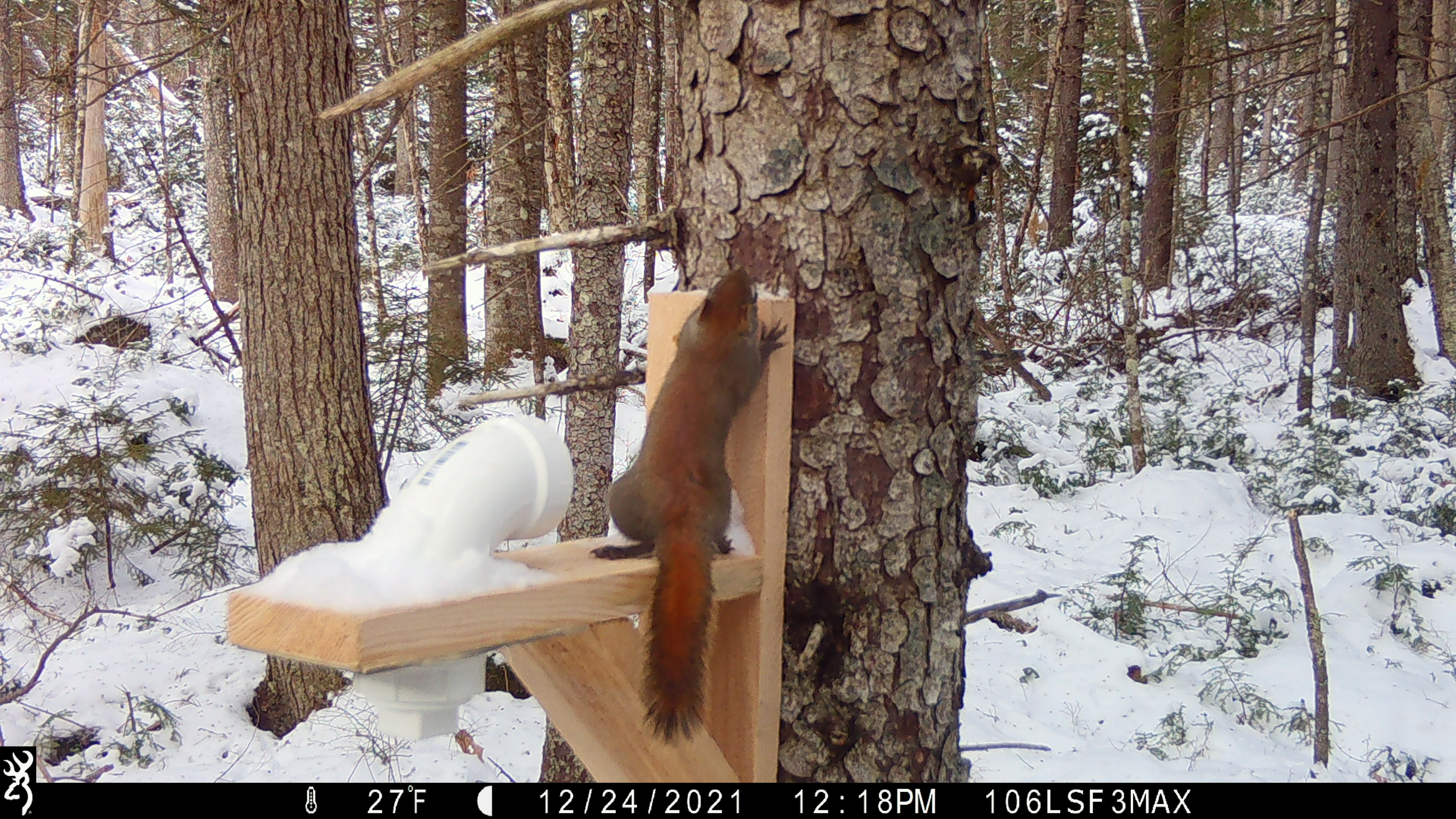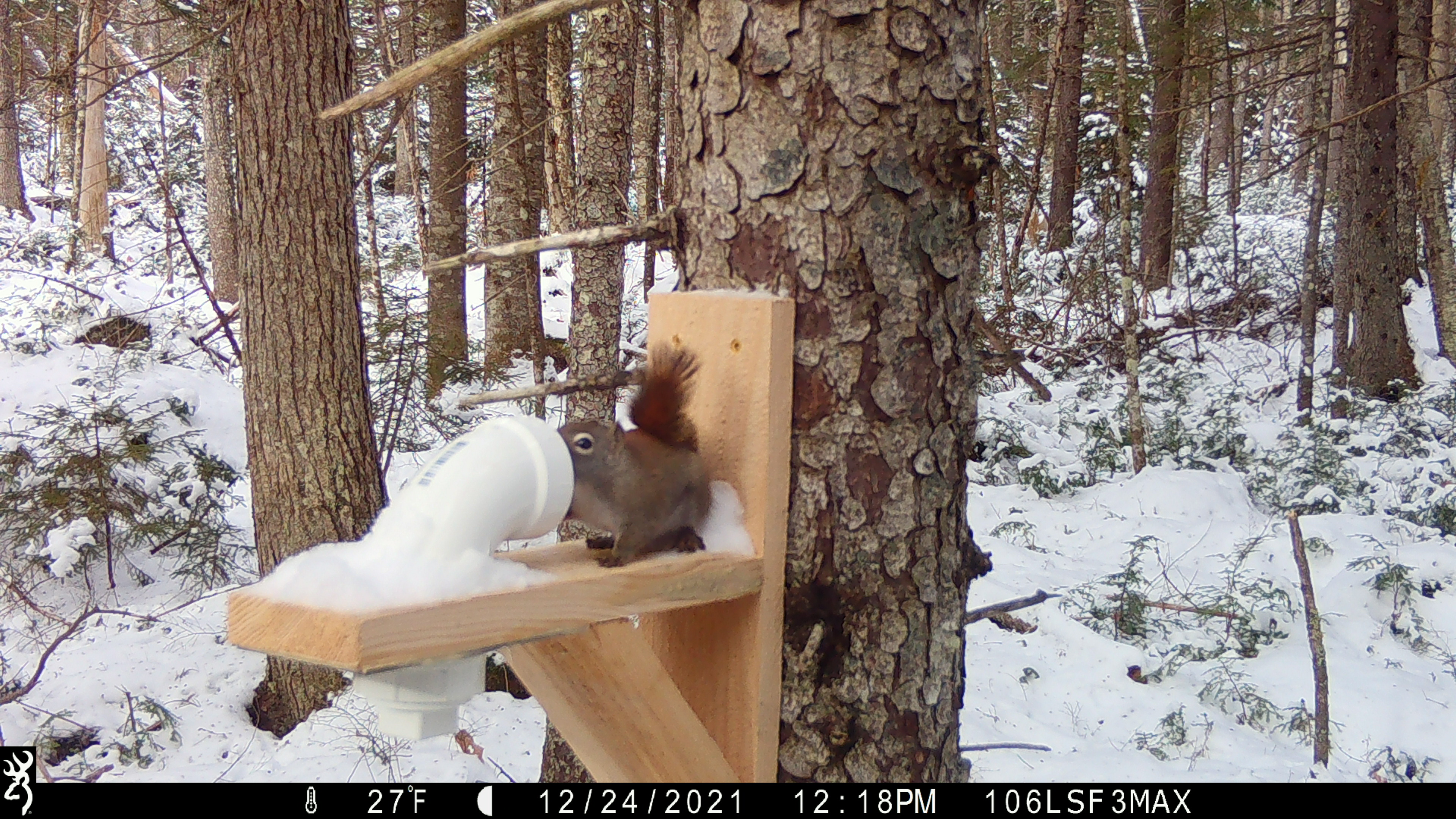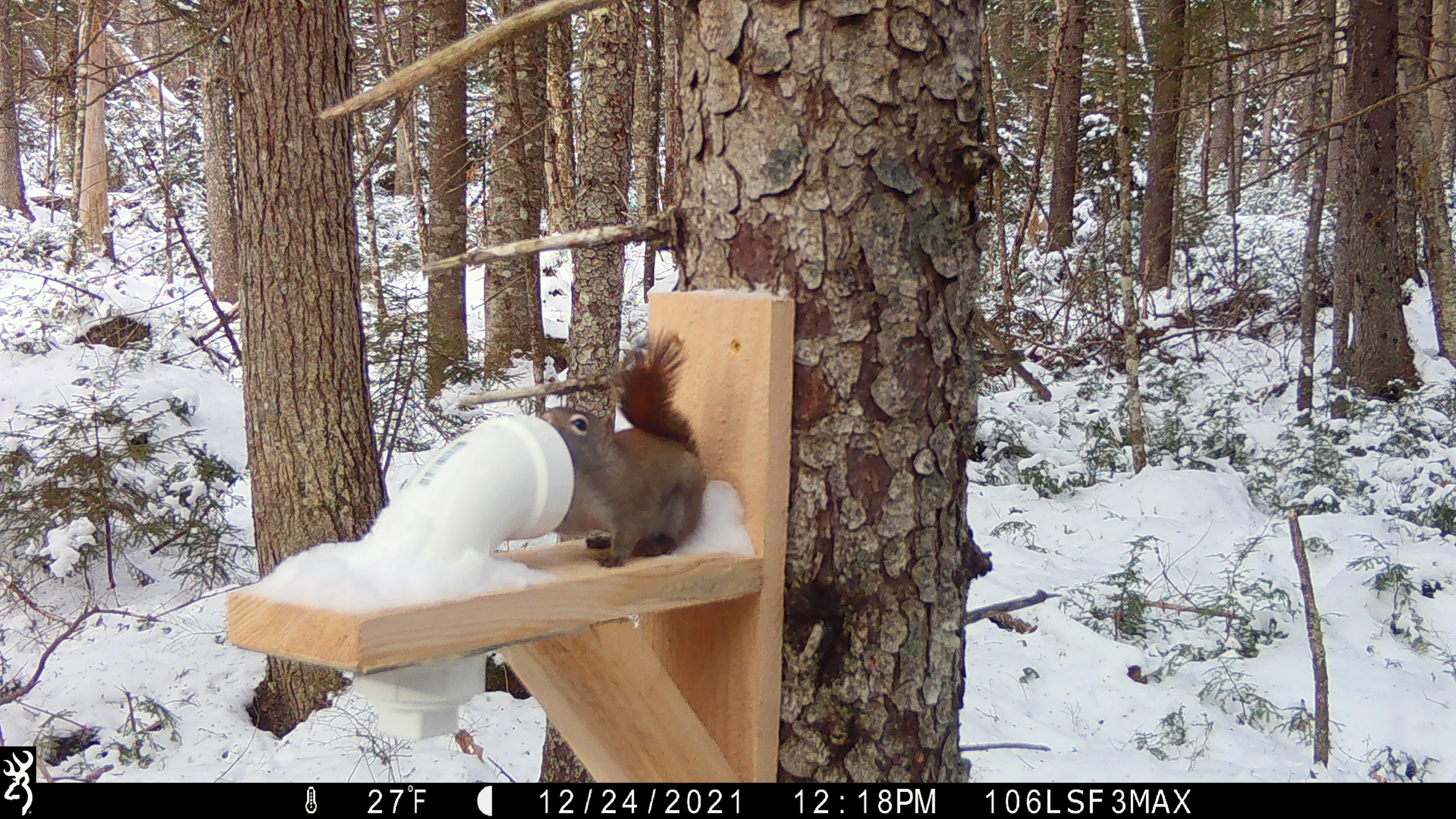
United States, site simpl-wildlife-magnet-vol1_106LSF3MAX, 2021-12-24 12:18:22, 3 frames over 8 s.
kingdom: Animalia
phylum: Chordata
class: Mammalia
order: Rodentia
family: Sciuridae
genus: Tamiasciurus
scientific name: Tamiasciurus hudsonicus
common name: red squirrel